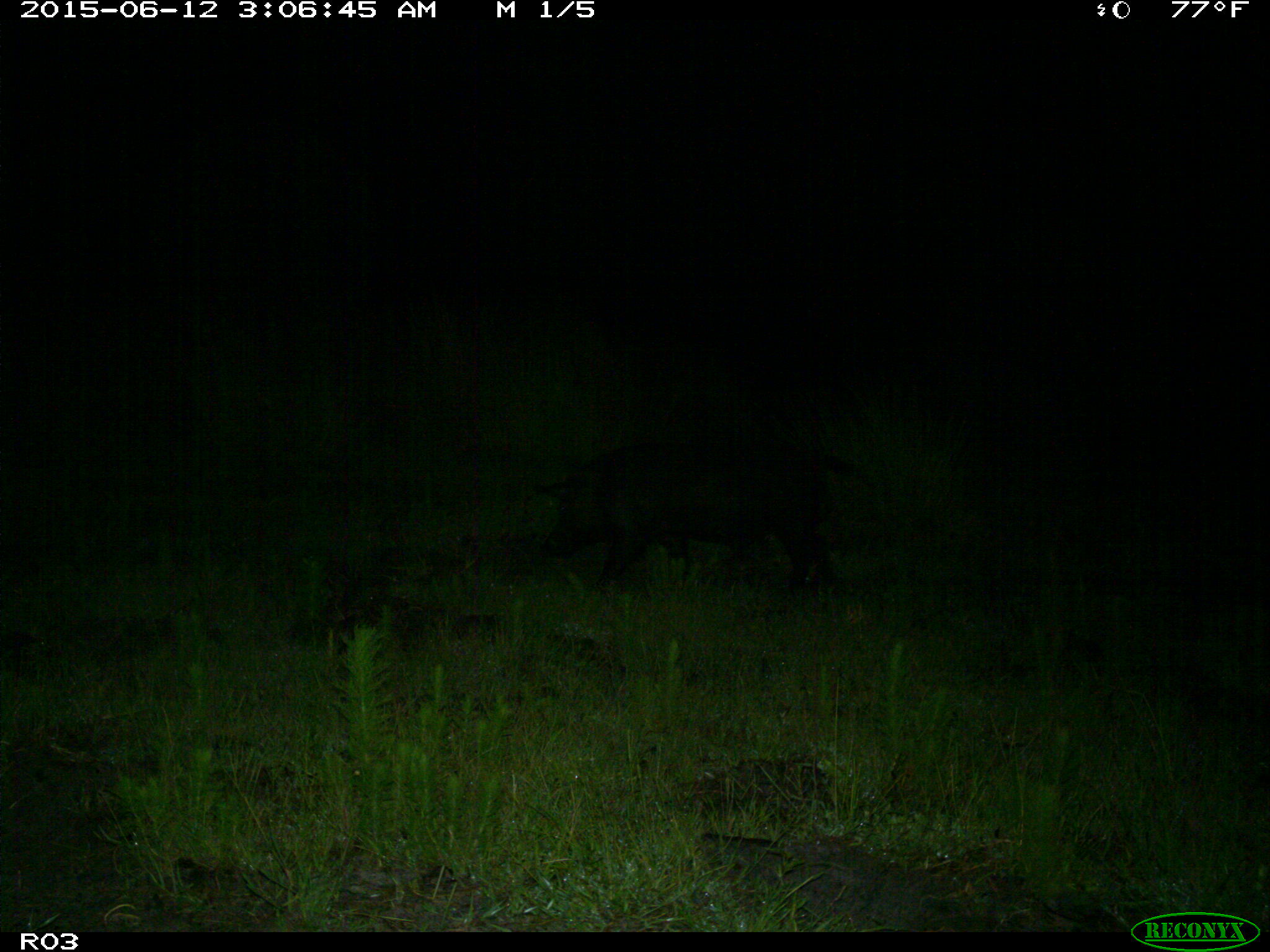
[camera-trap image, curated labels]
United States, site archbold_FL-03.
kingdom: Animalia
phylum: Chordata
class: Mammalia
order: Artiodactyla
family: Suidae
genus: Sus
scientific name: Sus scrofa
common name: wild boar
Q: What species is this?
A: Sus scrofa (wild boar).